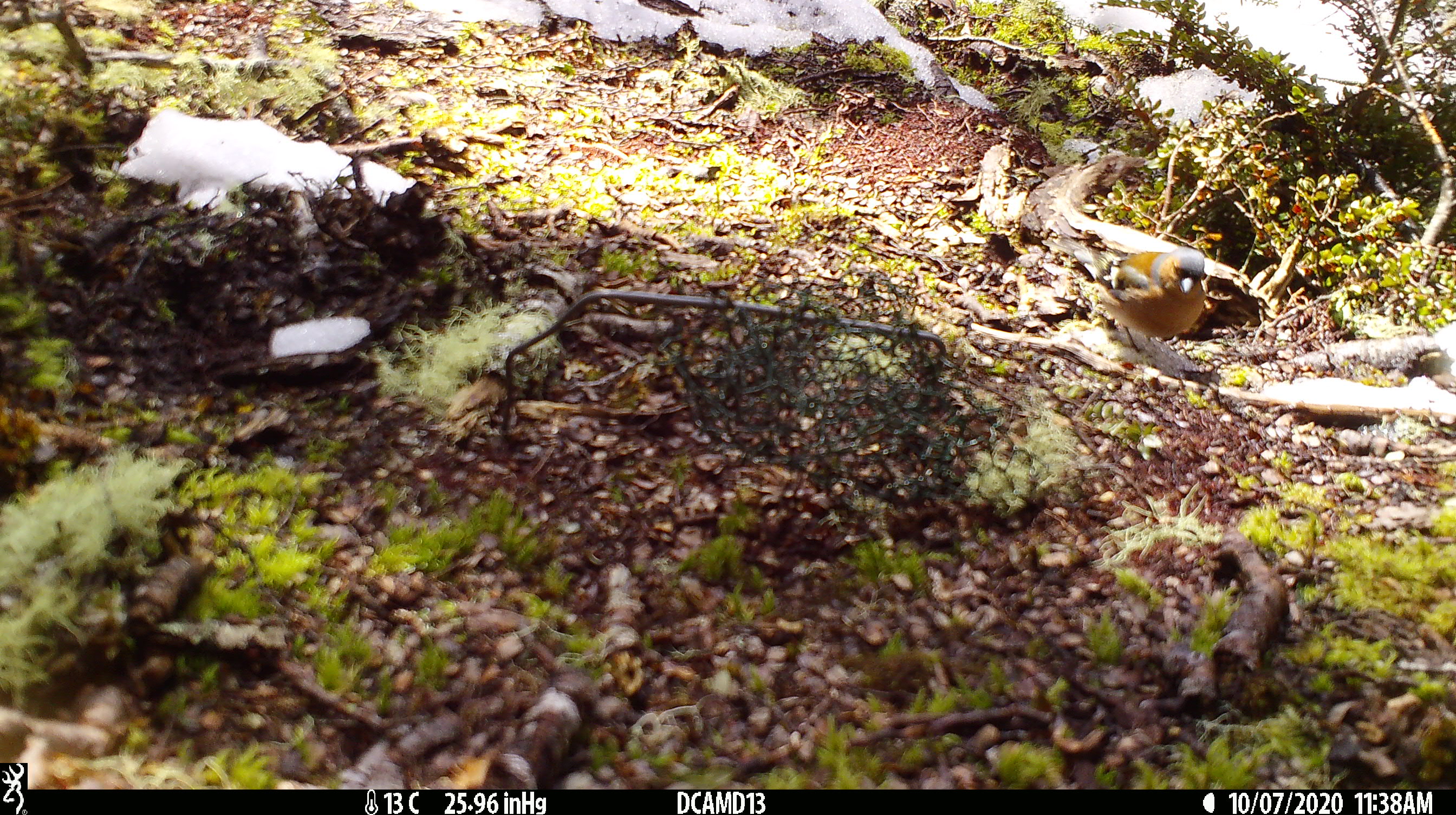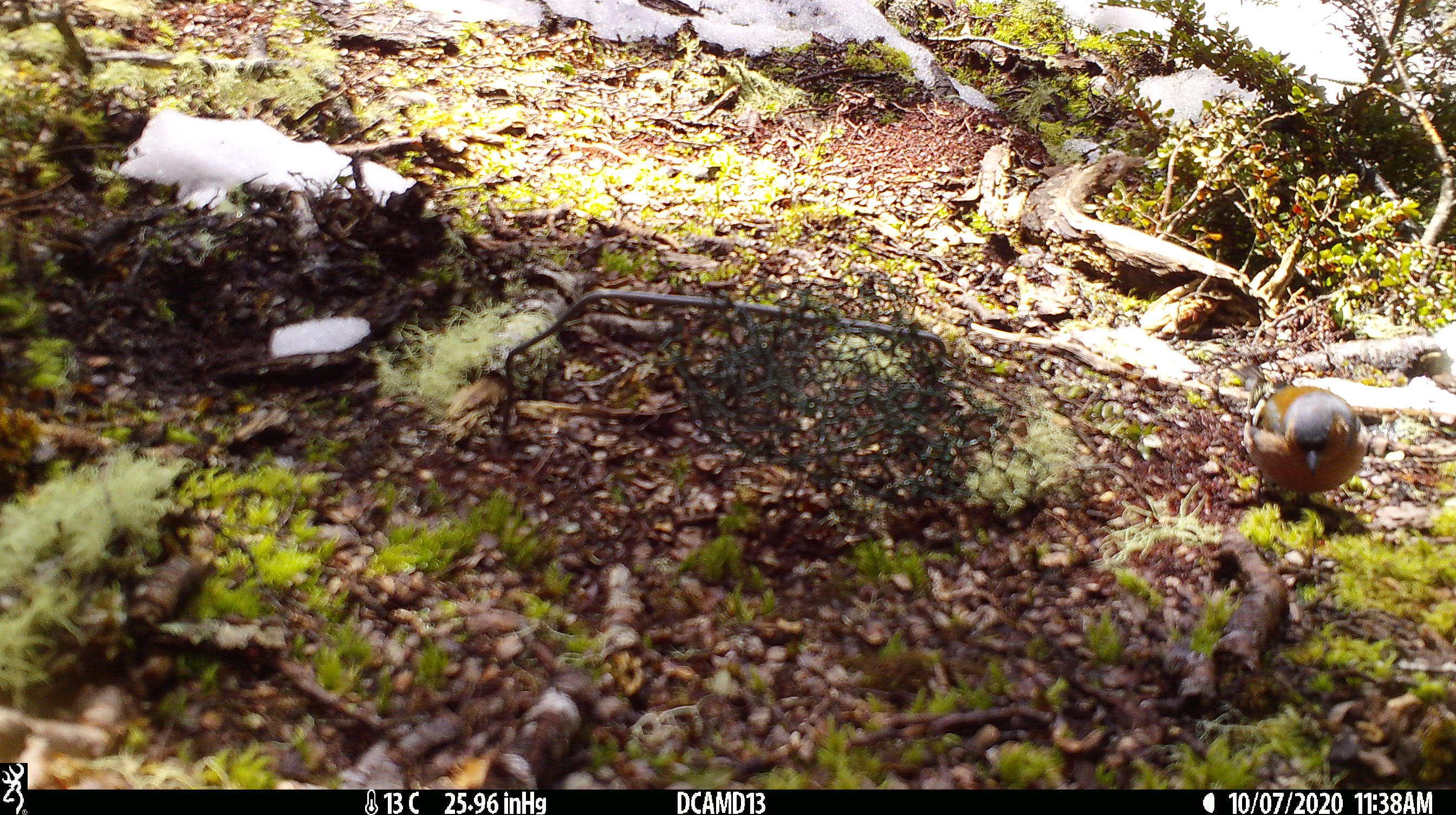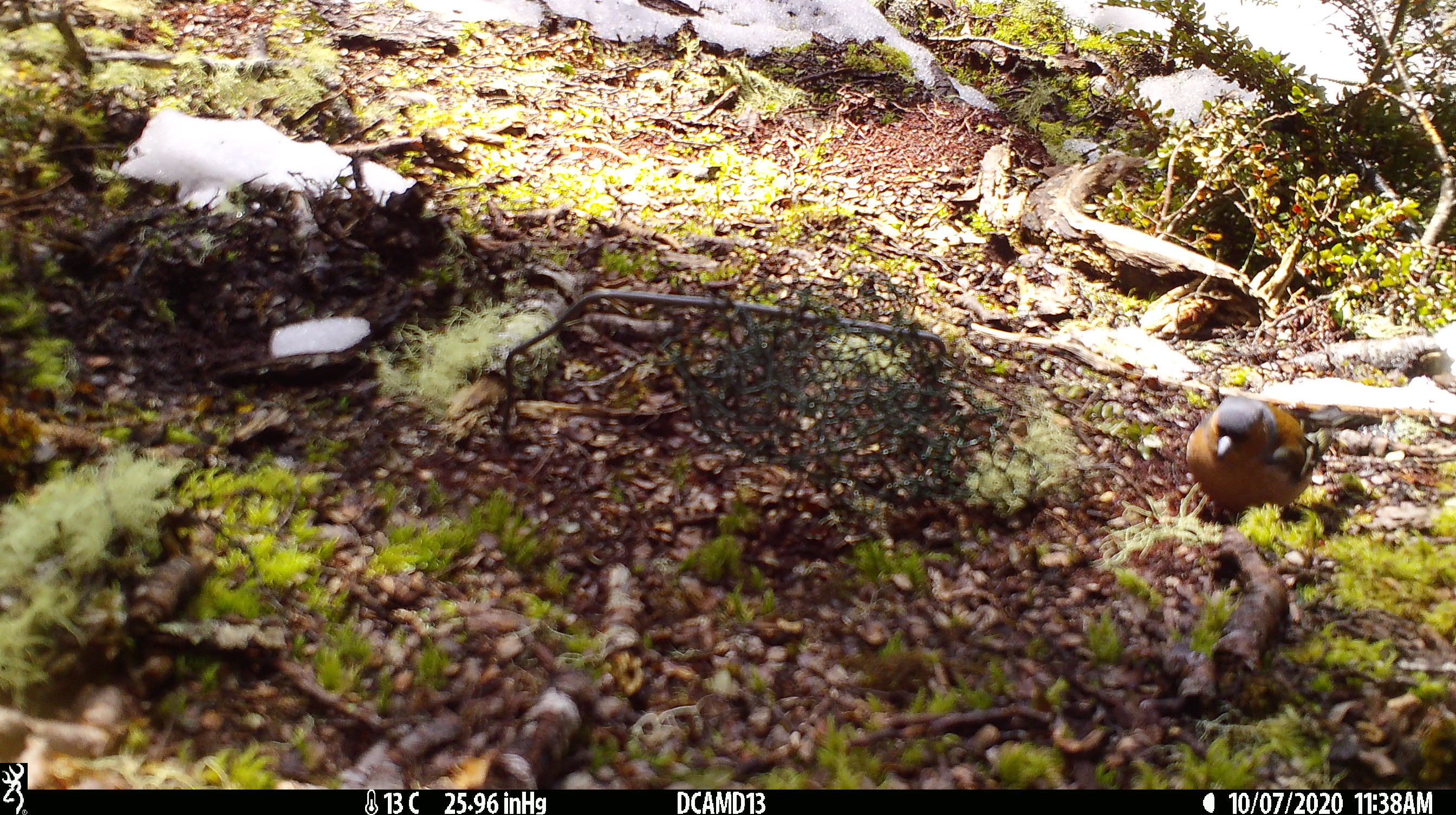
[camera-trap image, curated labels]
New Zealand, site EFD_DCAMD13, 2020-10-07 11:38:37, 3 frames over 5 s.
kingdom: Animalia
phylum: Chordata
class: Aves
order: Passeriformes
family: Fringillidae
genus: Fringilla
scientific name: Fringilla coelebs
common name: common chaffinch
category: chaffinch